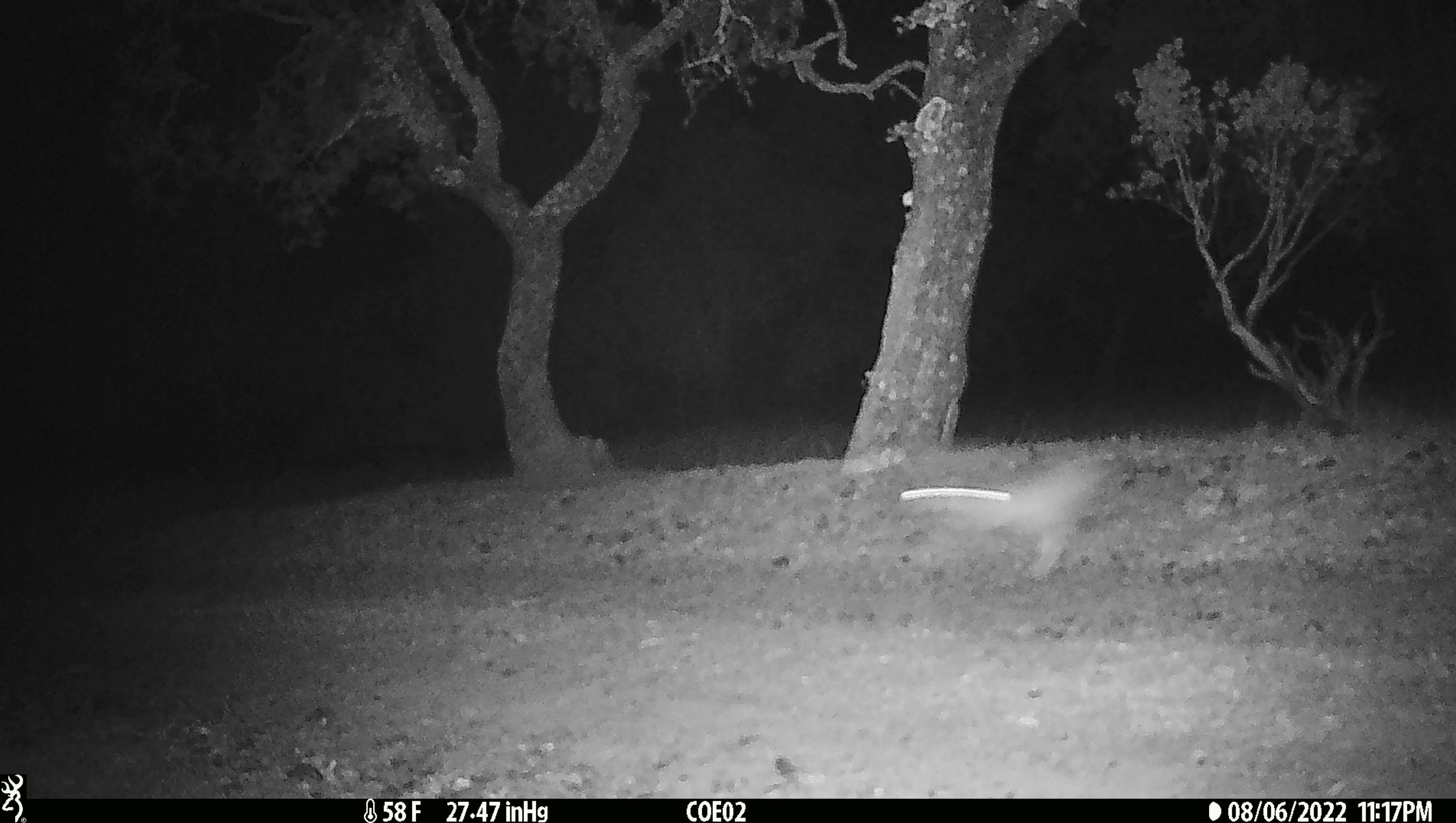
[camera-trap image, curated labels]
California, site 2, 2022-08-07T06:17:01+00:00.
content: unidentified animal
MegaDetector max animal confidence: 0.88